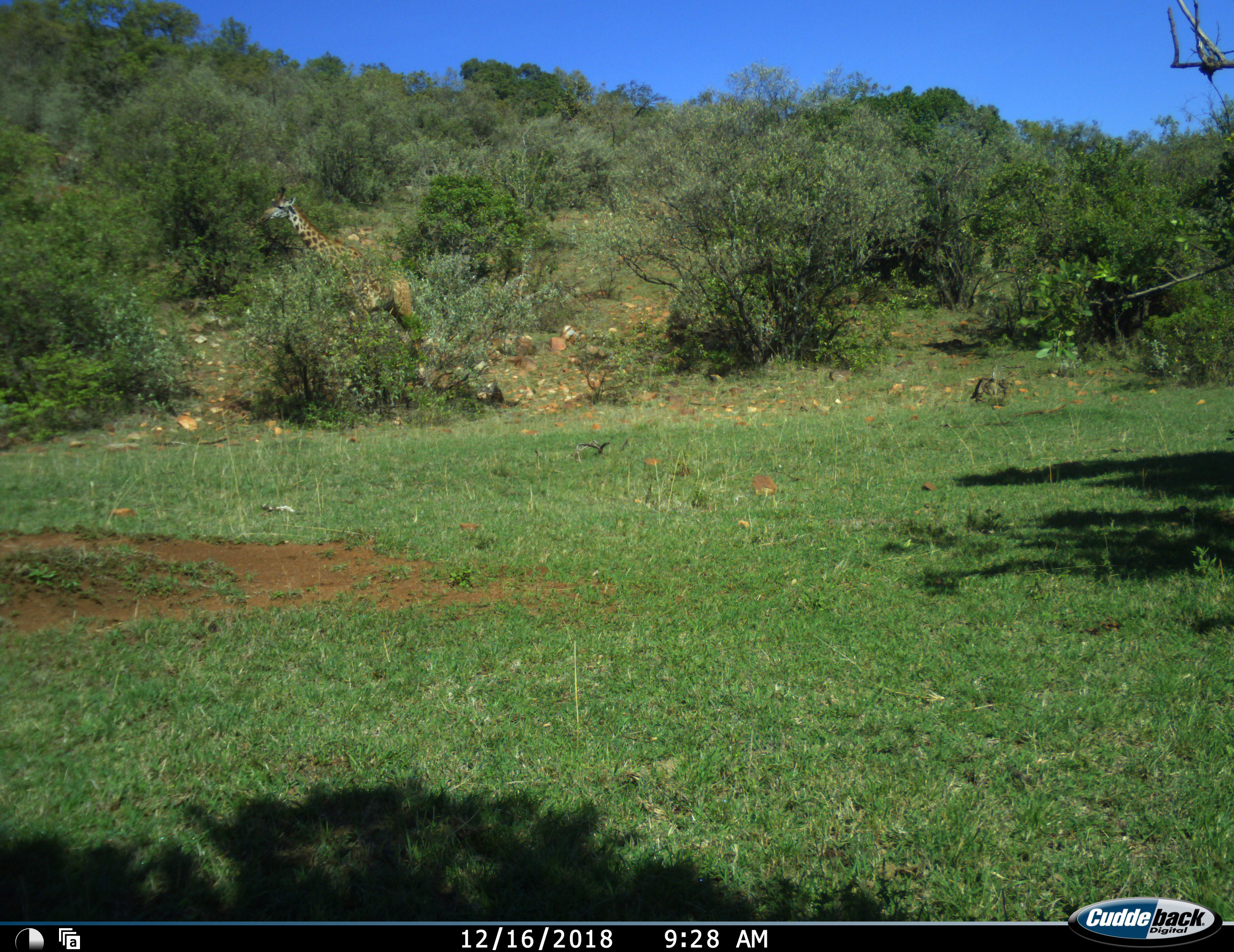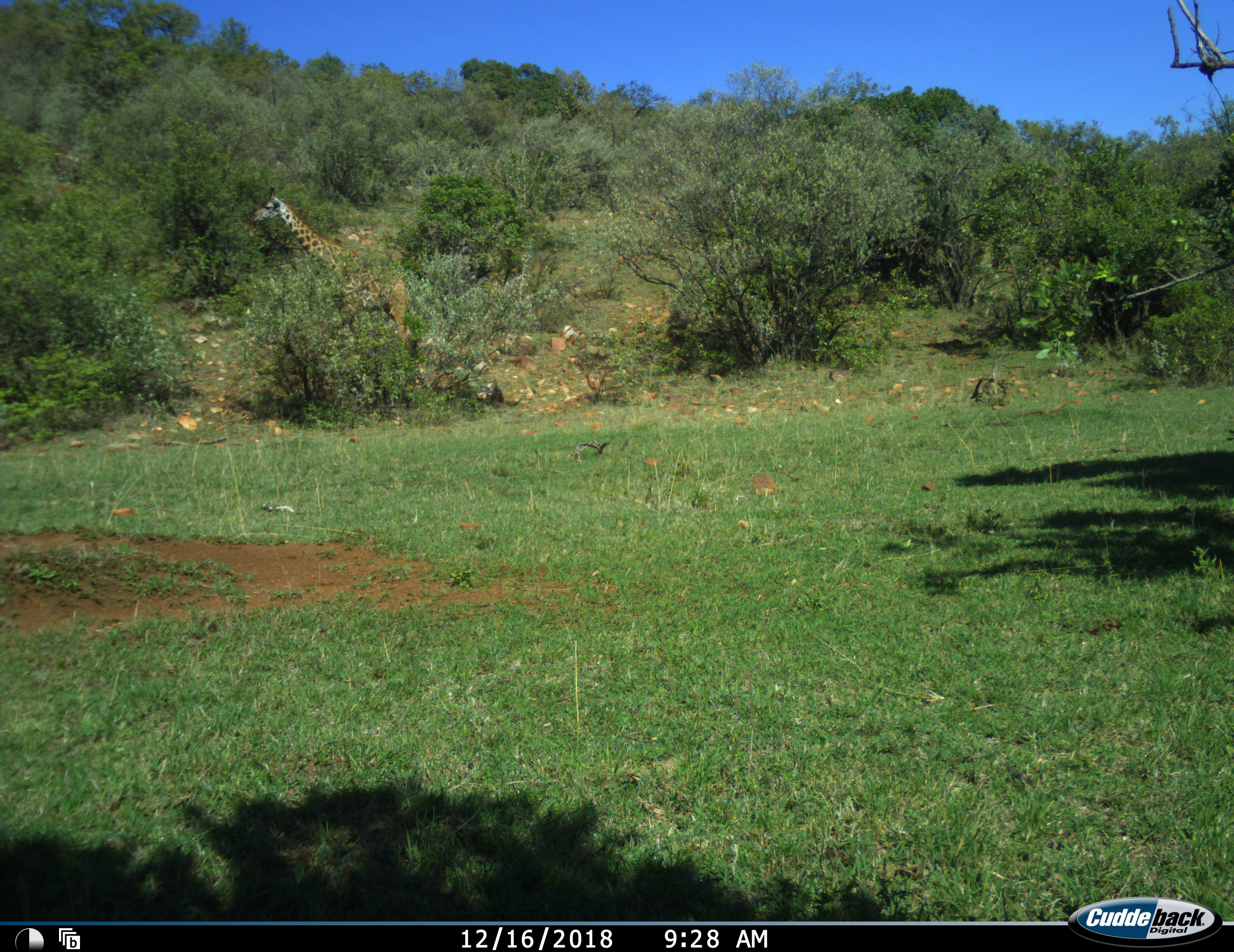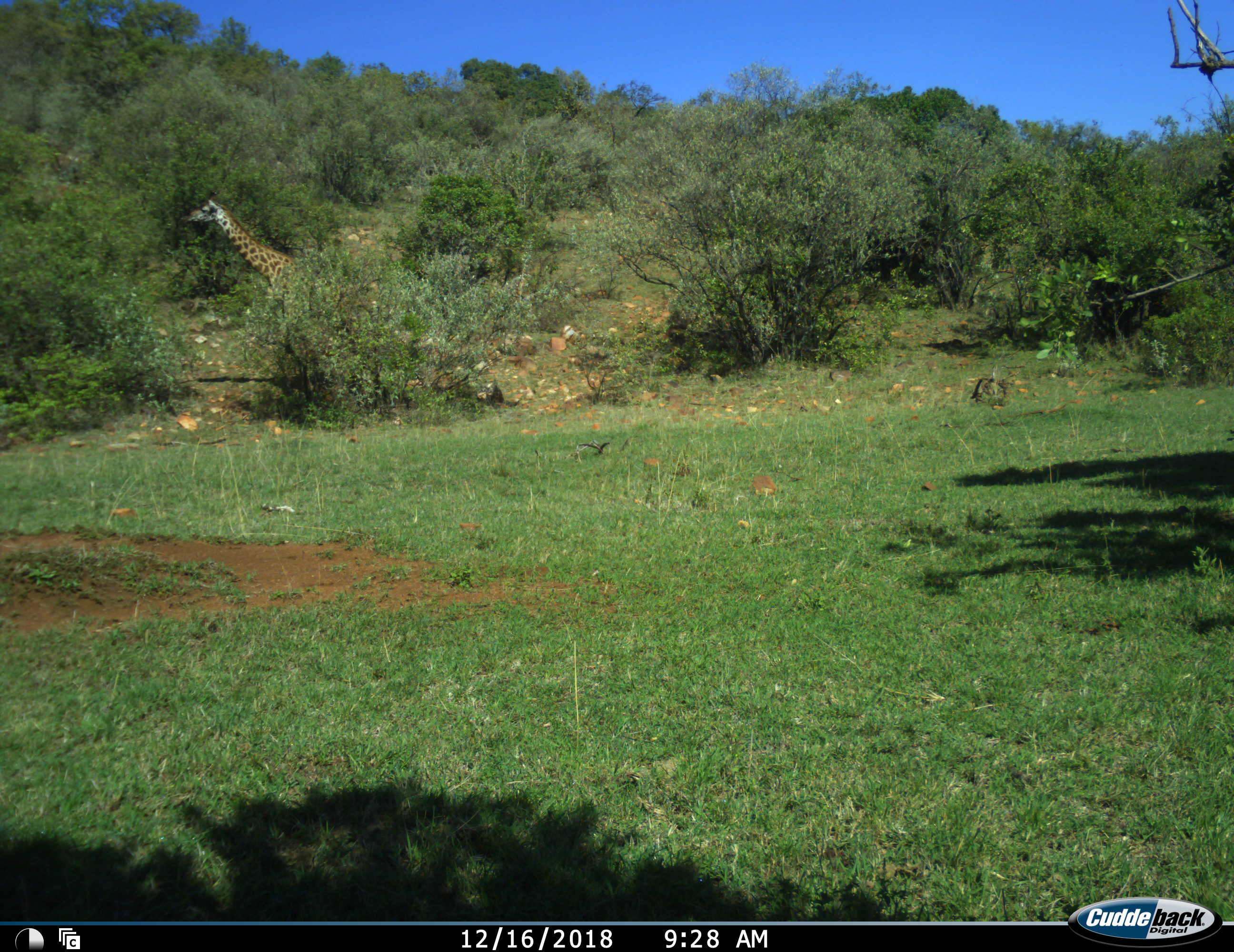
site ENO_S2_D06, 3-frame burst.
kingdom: Animalia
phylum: Chordata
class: Mammalia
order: Artiodactyla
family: Giraffidae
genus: Giraffa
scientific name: Giraffa camelopardalis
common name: giraffe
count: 1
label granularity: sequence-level